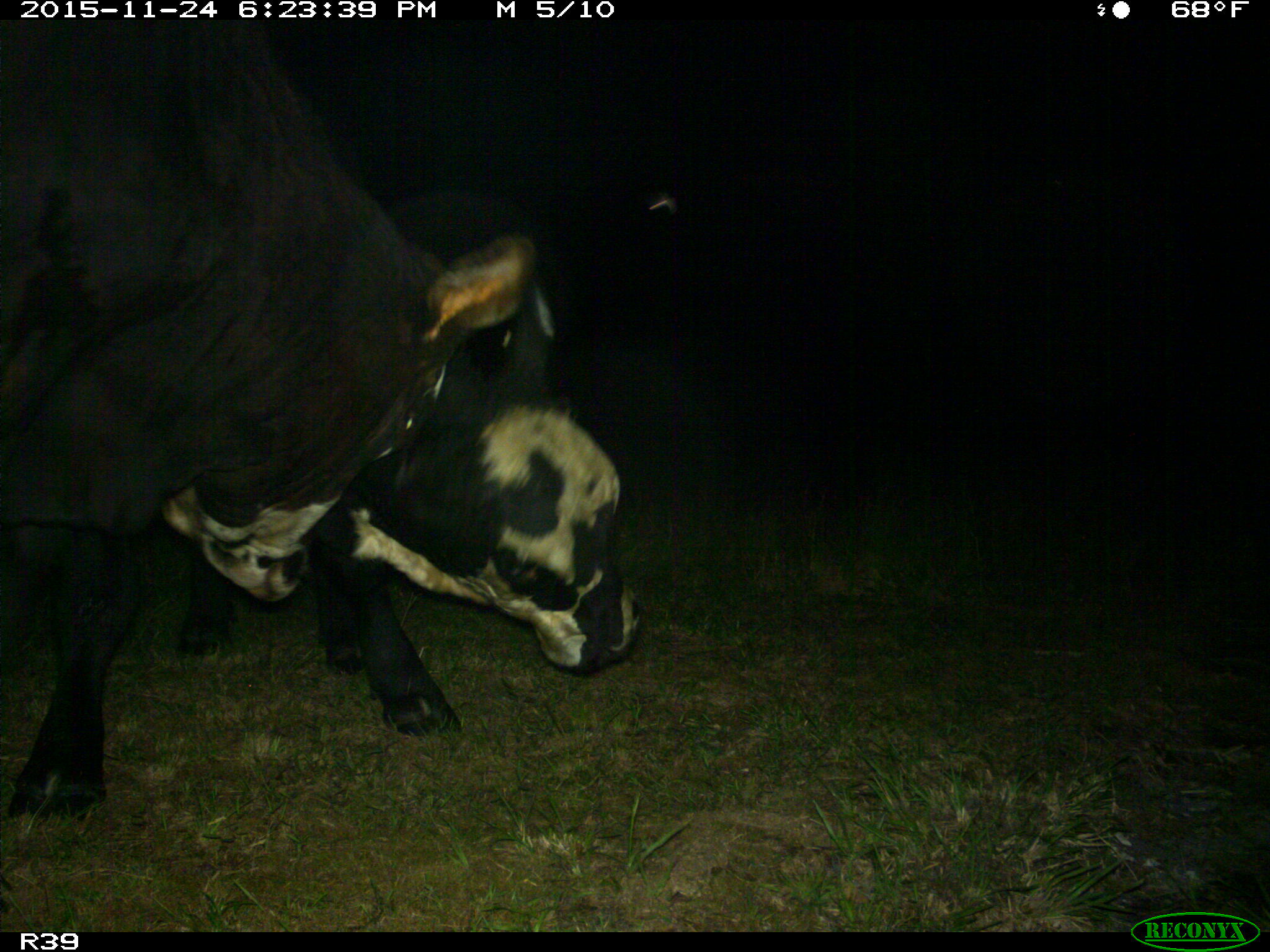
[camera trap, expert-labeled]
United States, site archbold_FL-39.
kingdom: Animalia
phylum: Chordata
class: Mammalia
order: Artiodactyla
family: Bovidae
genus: Bos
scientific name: Bos taurus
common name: domestic cow